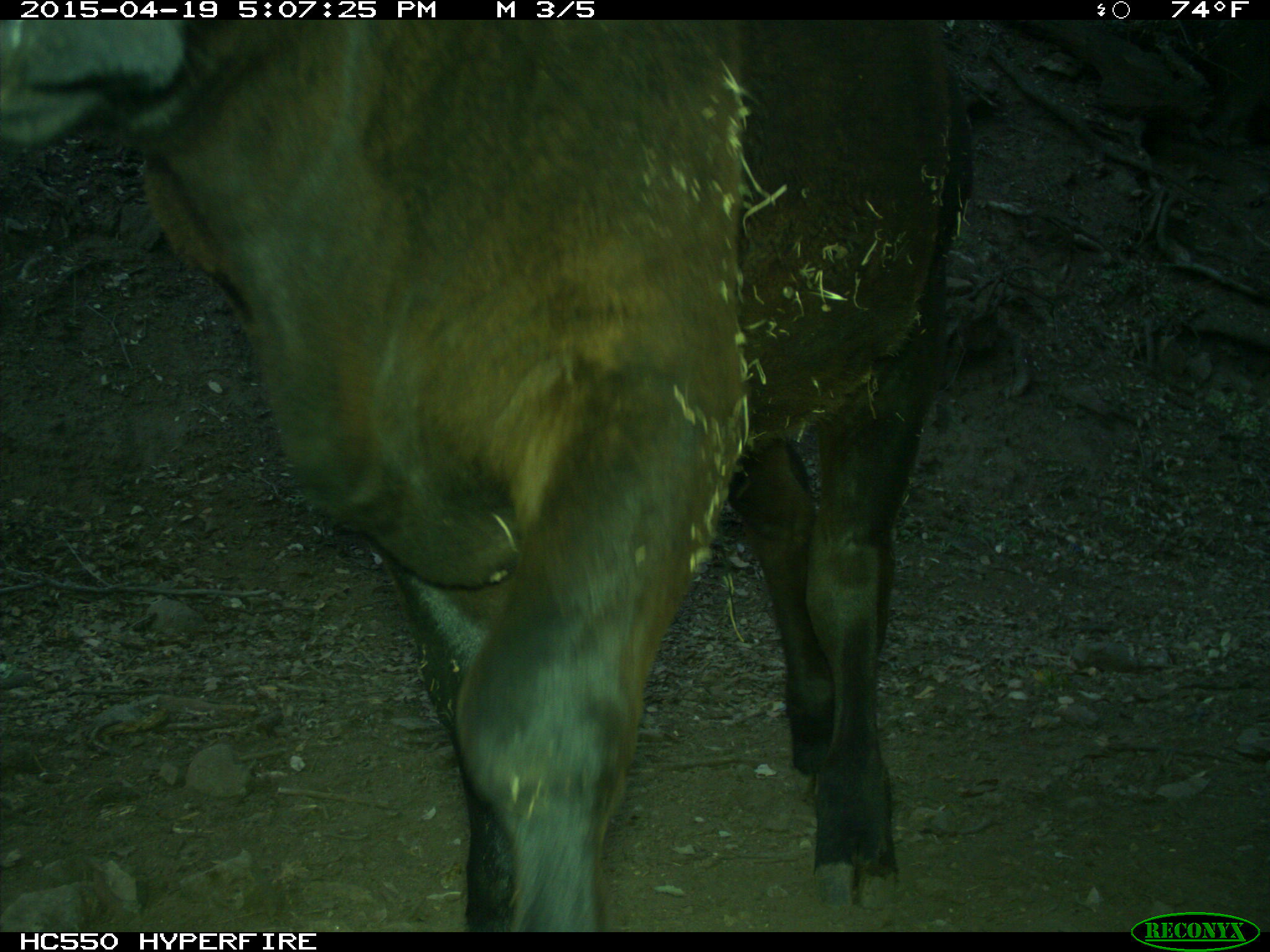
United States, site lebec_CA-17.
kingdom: Animalia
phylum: Chordata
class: Mammalia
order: Artiodactyla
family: Bovidae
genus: Bos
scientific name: Bos taurus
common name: domestic cow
Bos taurus (domestic cow).